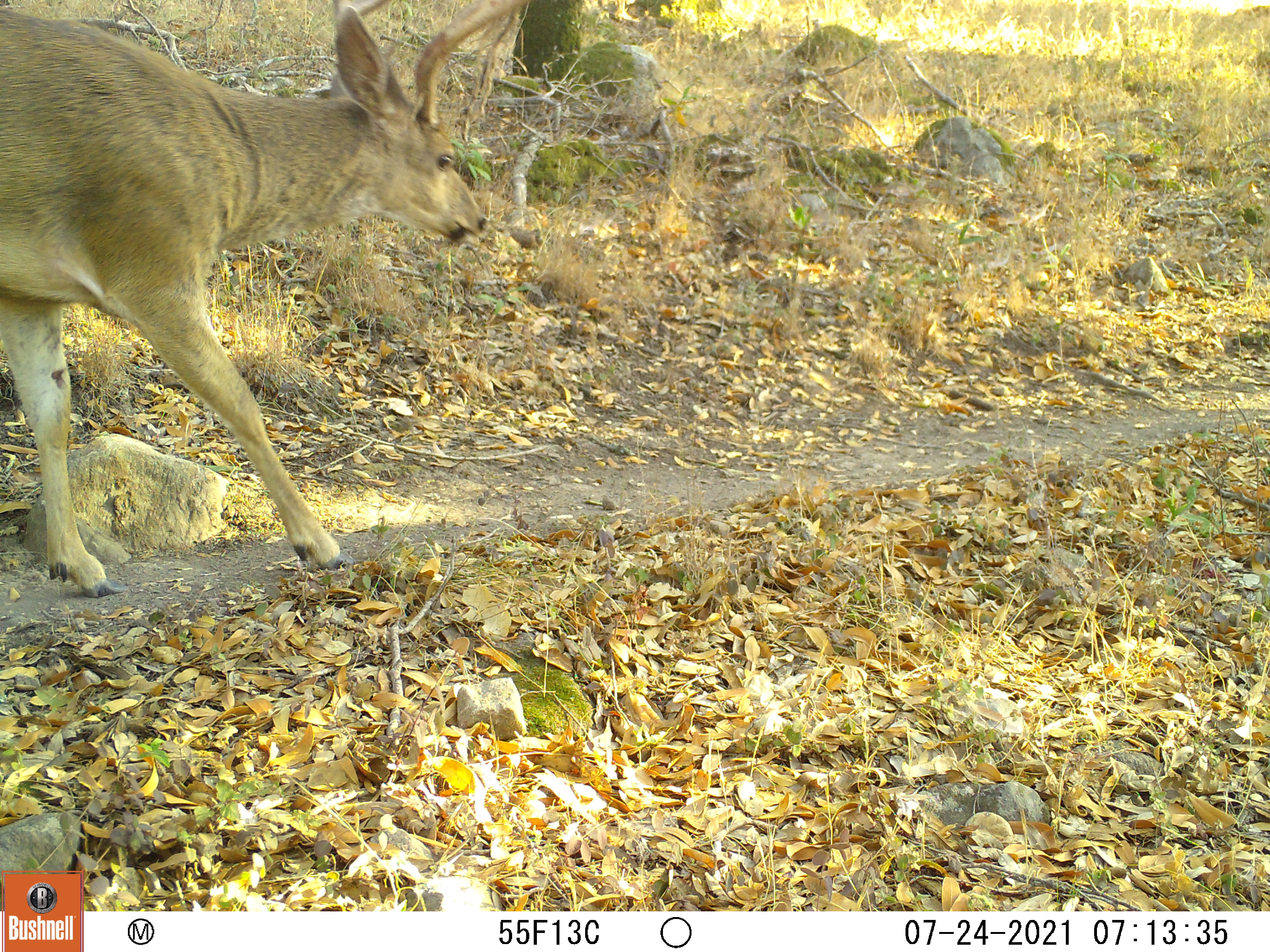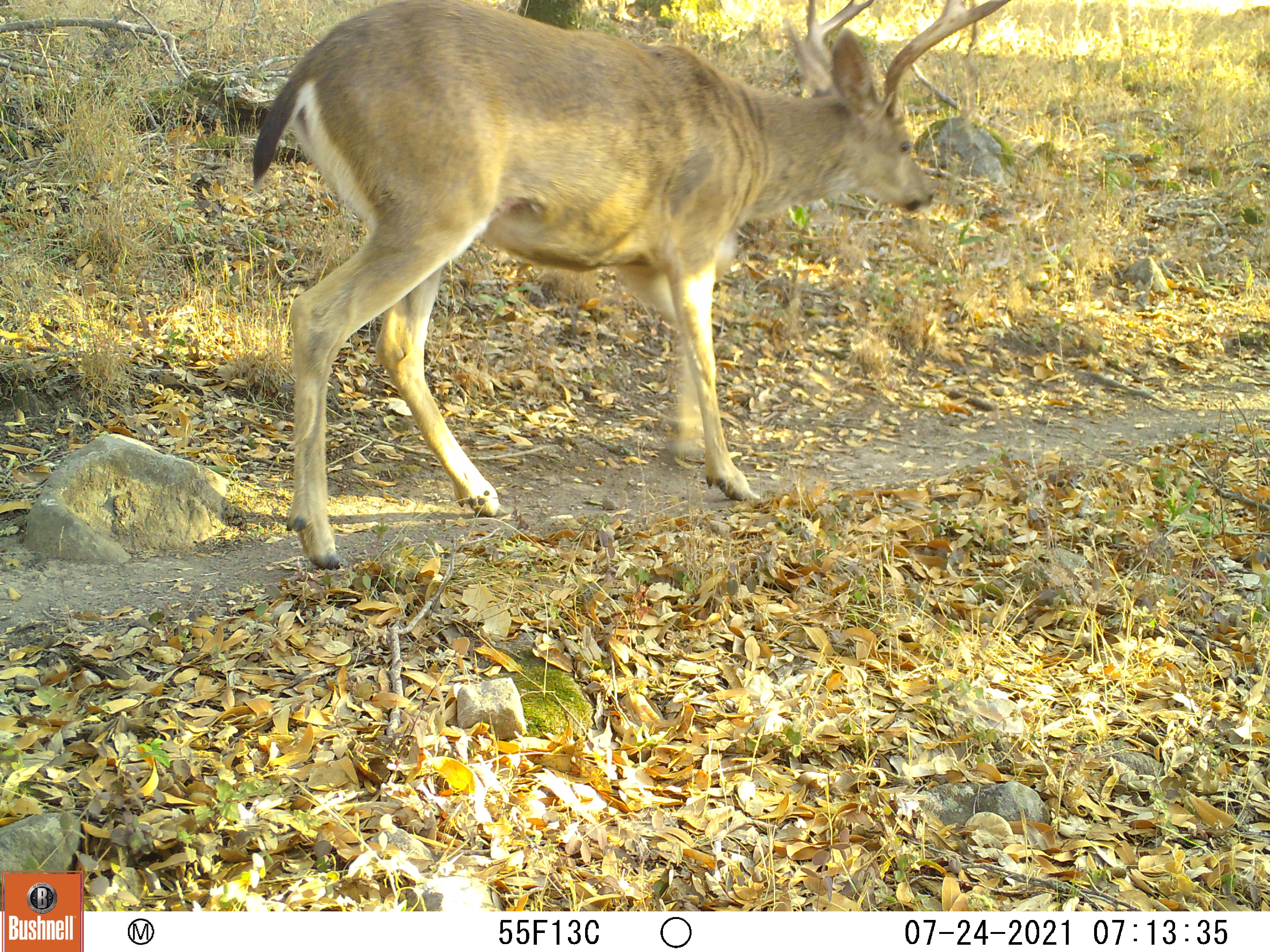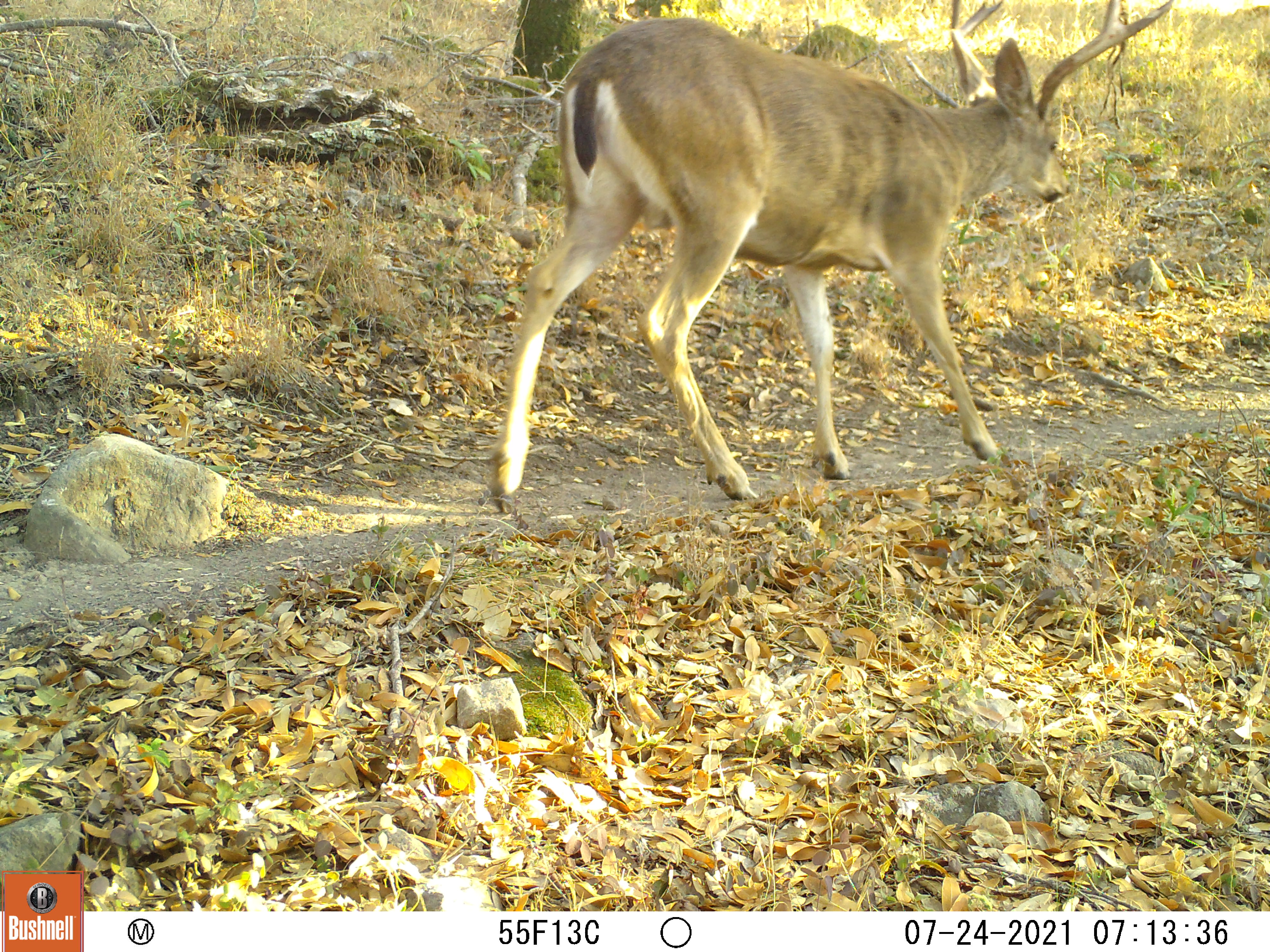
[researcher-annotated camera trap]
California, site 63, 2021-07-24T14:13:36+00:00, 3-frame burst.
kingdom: Animalia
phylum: Chordata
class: Mammalia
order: Artiodactyla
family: Cervidae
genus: Odocoileus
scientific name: Odocoileus hemionus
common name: mule deer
Mule deer (Odocoileus hemionus).